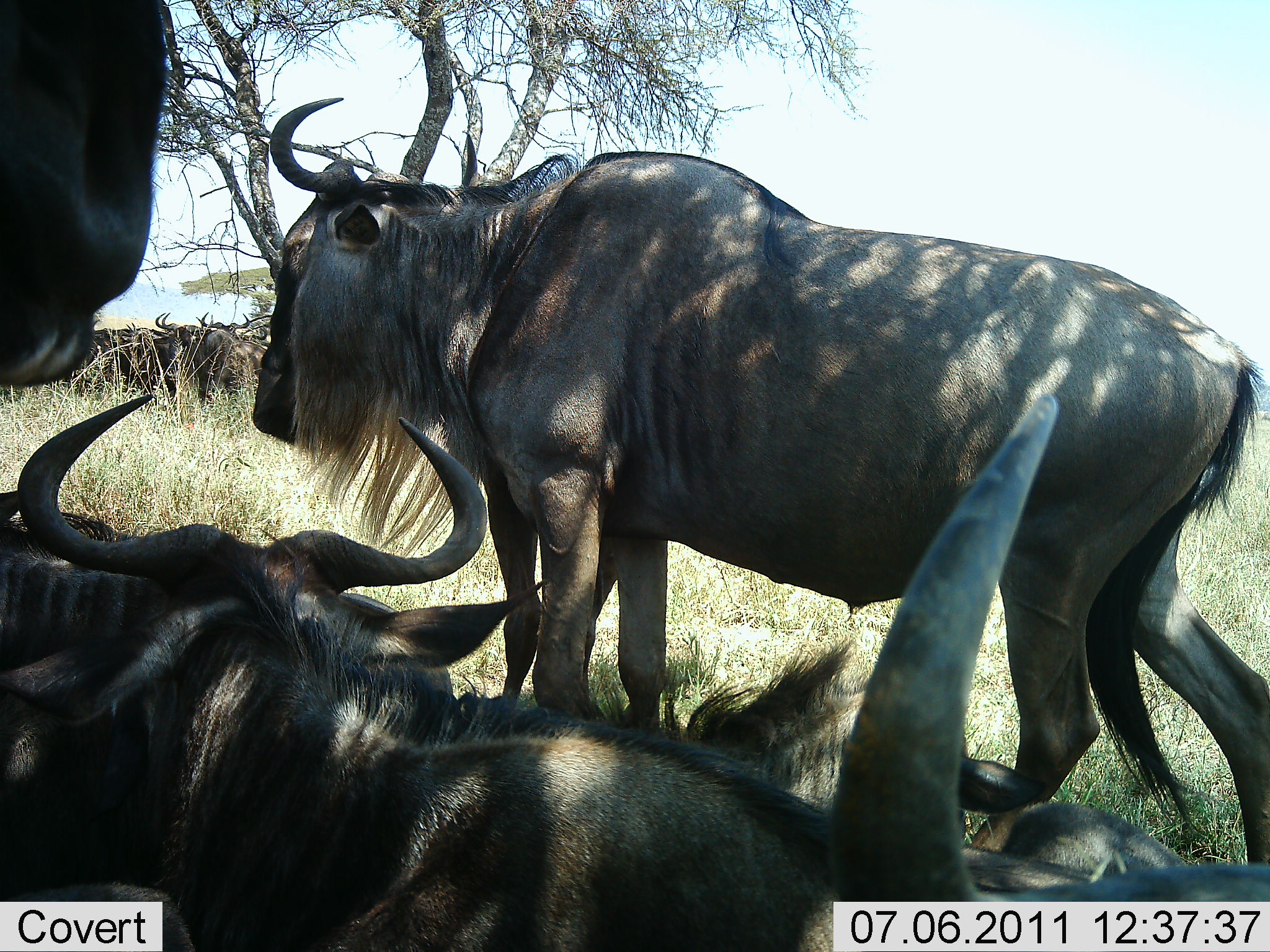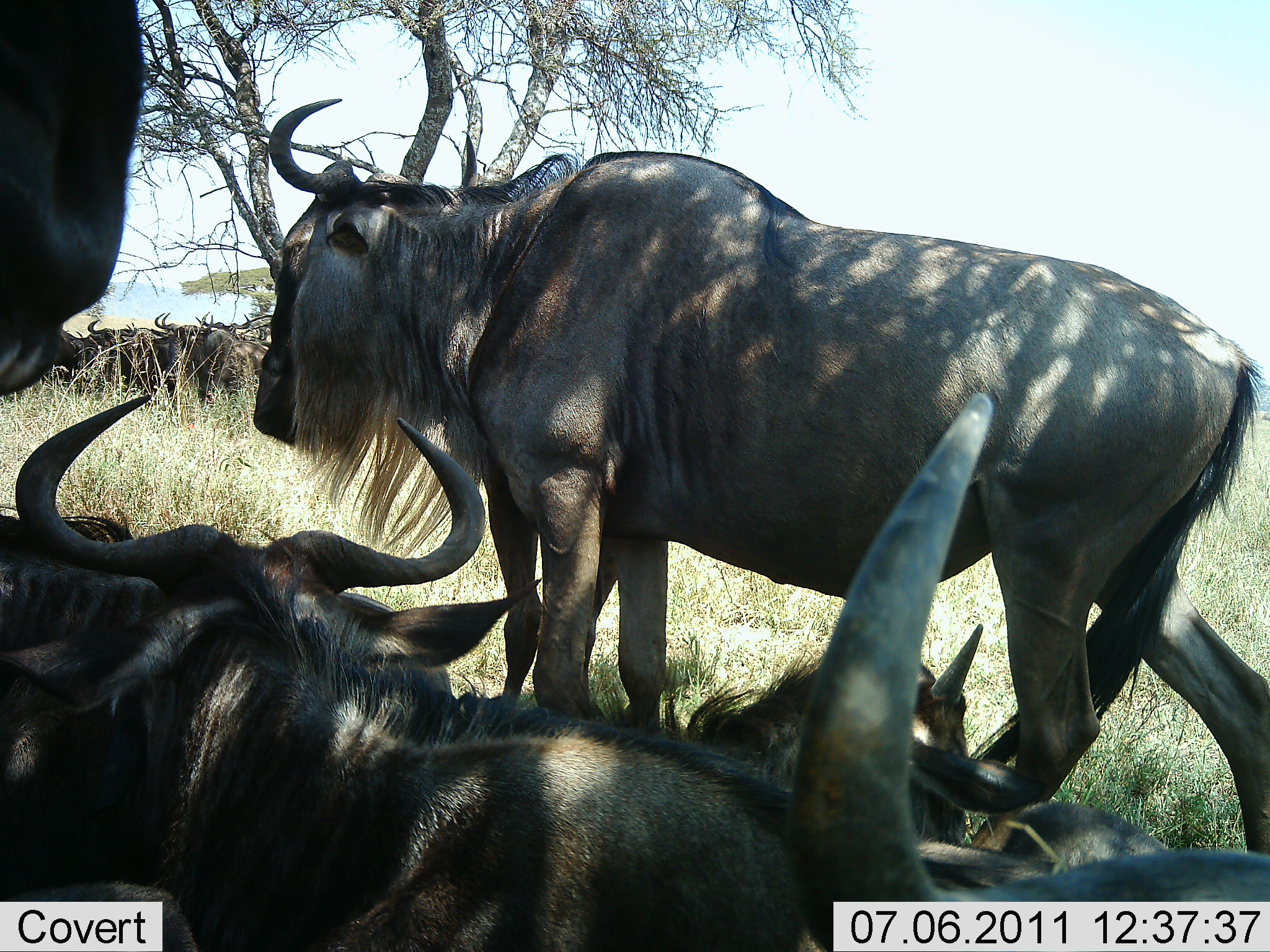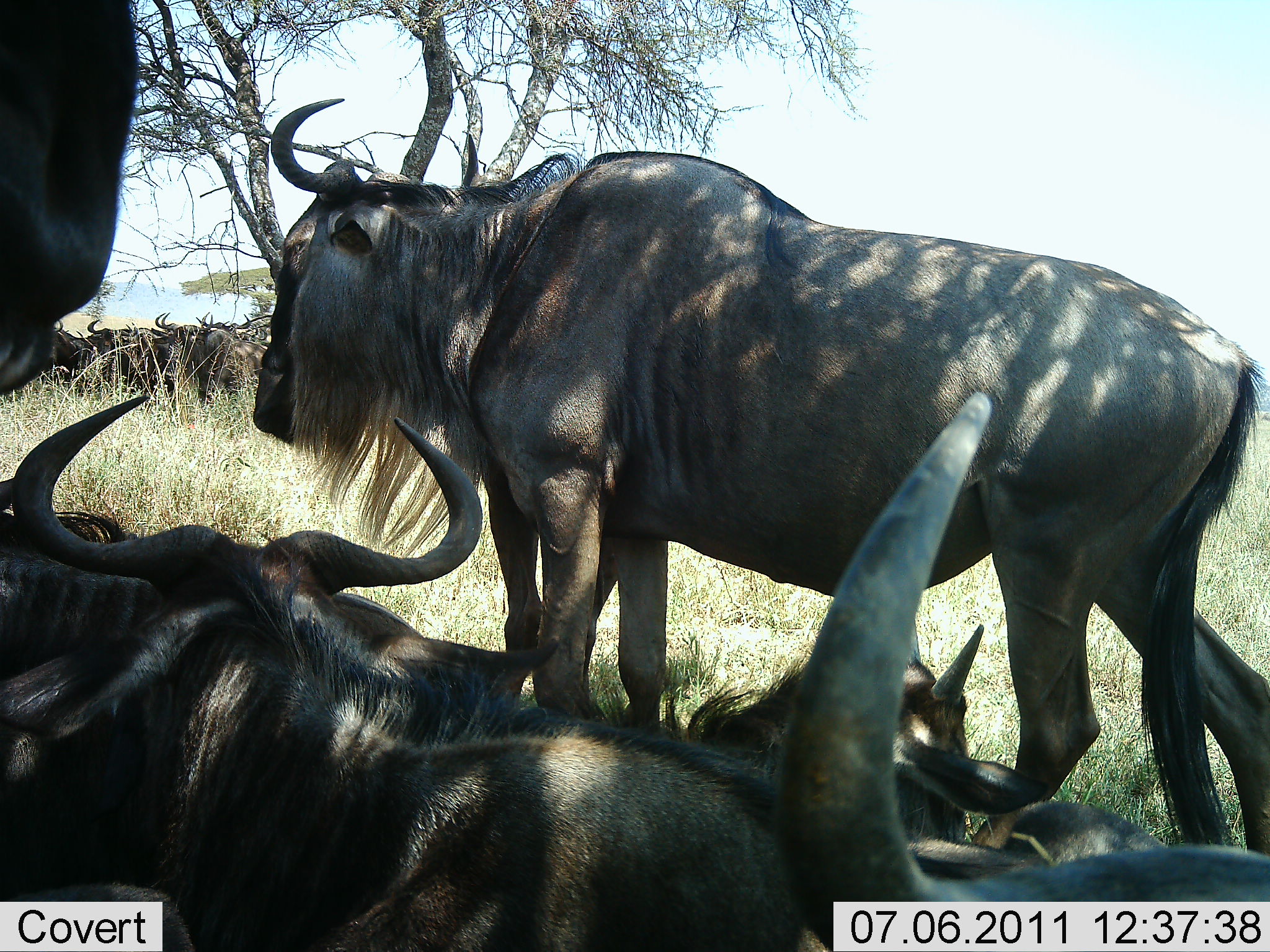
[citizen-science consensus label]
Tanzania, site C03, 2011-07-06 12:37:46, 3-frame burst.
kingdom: Animalia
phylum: Chordata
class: Mammalia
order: Artiodactyla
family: Bovidae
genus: Connochaetes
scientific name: Connochaetes taurinus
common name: blue wildebeest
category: wildebeest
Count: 11-50.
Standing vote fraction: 92%.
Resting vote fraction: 100%.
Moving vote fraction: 0%.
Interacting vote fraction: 8%.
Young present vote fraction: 17%.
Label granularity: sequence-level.